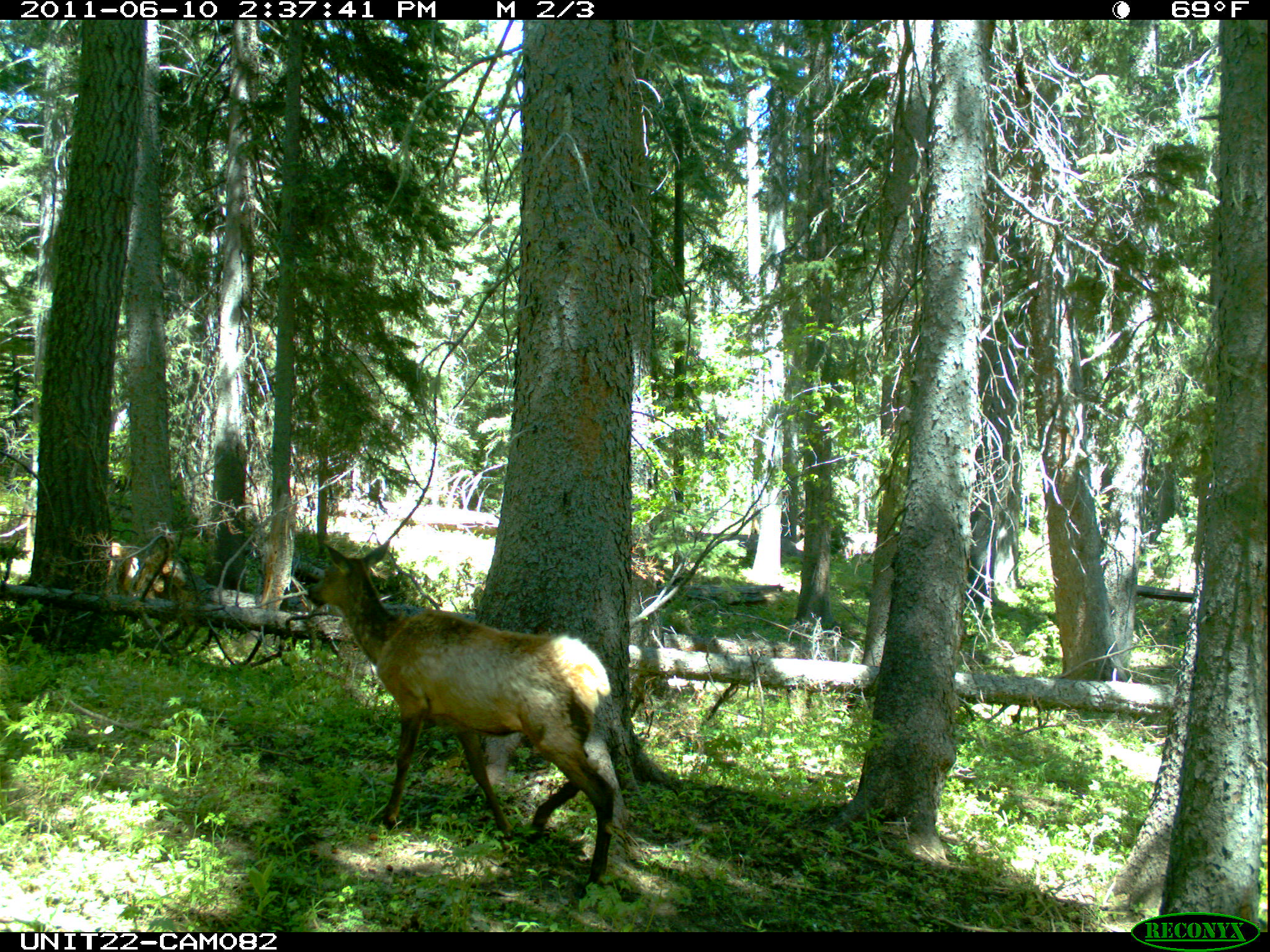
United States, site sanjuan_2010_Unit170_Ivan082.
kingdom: Animalia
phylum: Chordata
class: Mammalia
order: Artiodactyla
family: Cervidae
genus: Cervus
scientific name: Cervus elaphus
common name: red deer